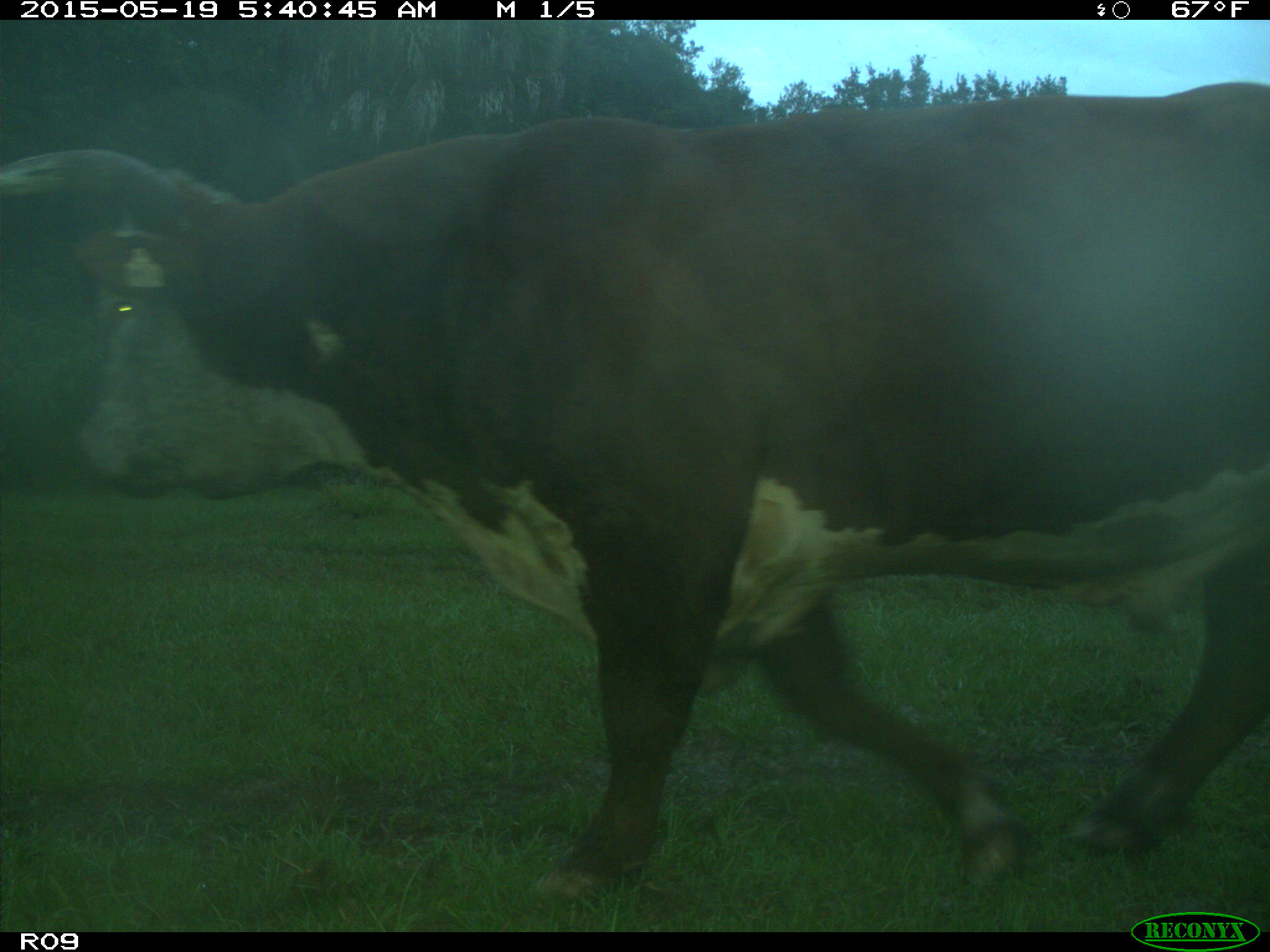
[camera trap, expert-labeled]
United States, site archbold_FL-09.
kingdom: Animalia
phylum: Chordata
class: Mammalia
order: Artiodactyla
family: Bovidae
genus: Bos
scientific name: Bos taurus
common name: domestic cow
Bos taurus (domestic cow).